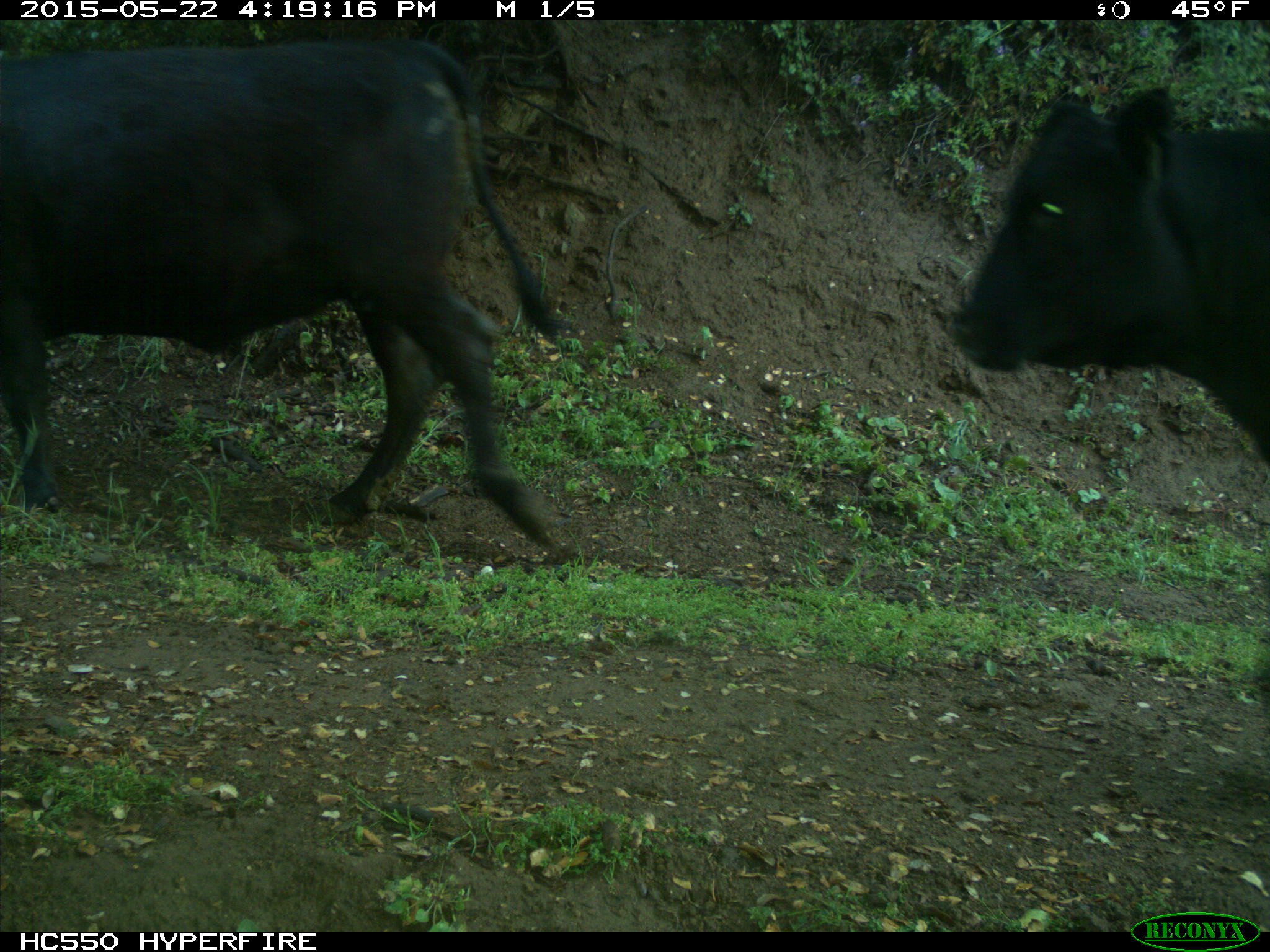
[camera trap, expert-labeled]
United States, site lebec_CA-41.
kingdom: Animalia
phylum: Chordata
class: Mammalia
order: Artiodactyla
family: Bovidae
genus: Bos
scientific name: Bos taurus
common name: domestic cow